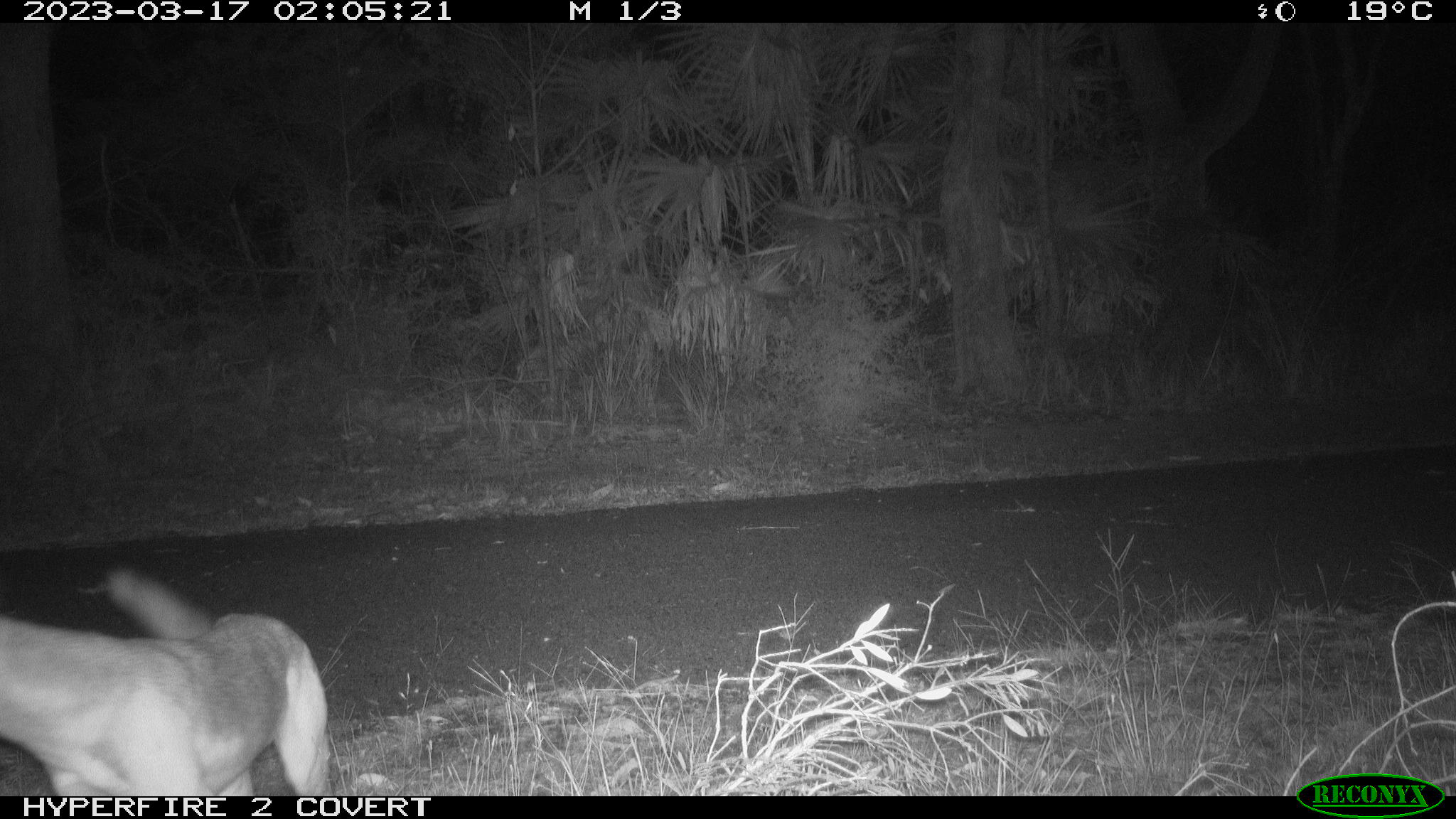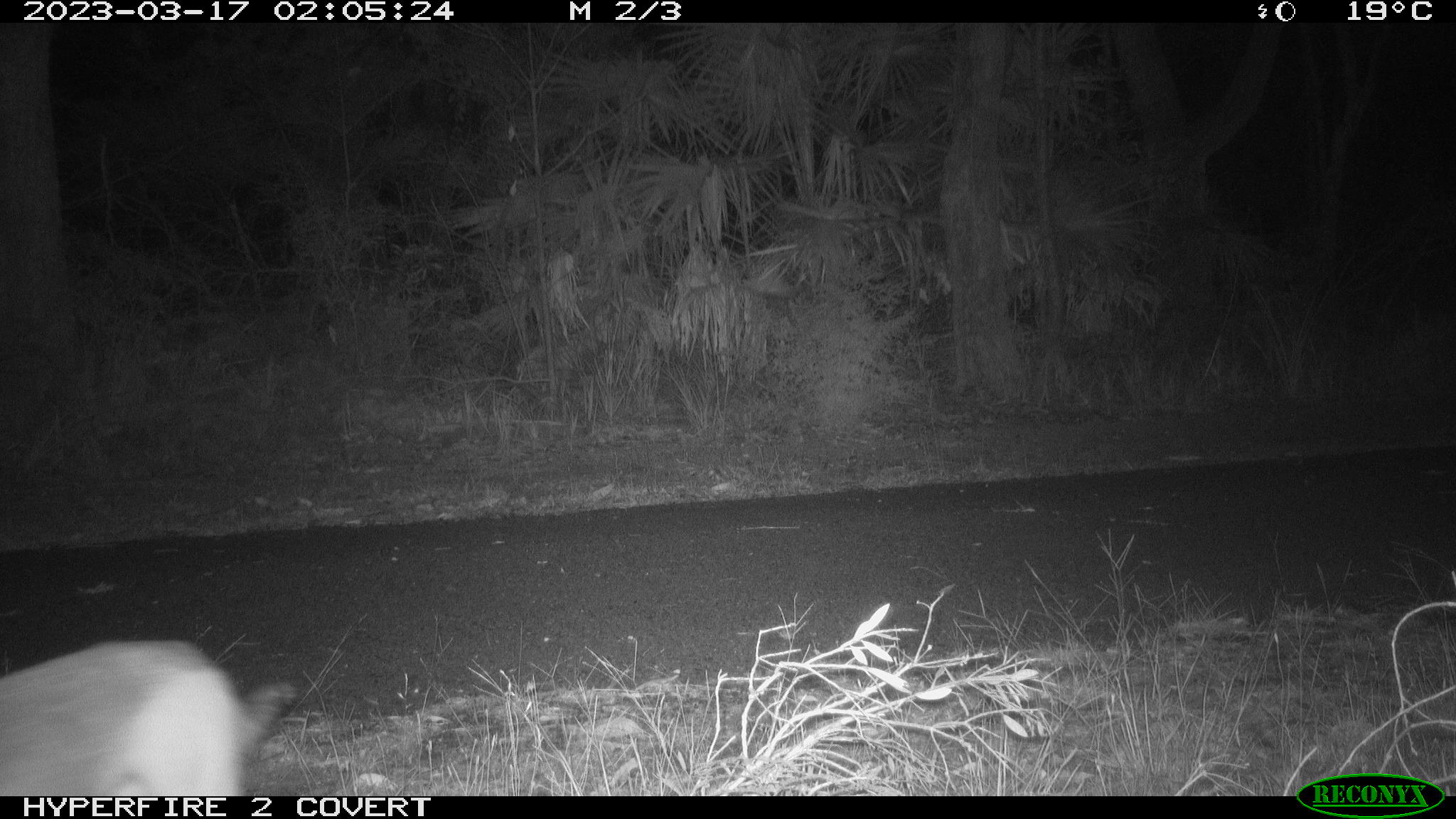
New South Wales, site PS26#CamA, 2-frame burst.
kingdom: Animalia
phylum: Chordata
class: Mammalia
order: Carnivora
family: Canidae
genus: Canis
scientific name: Canis familiaris dingo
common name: dingo